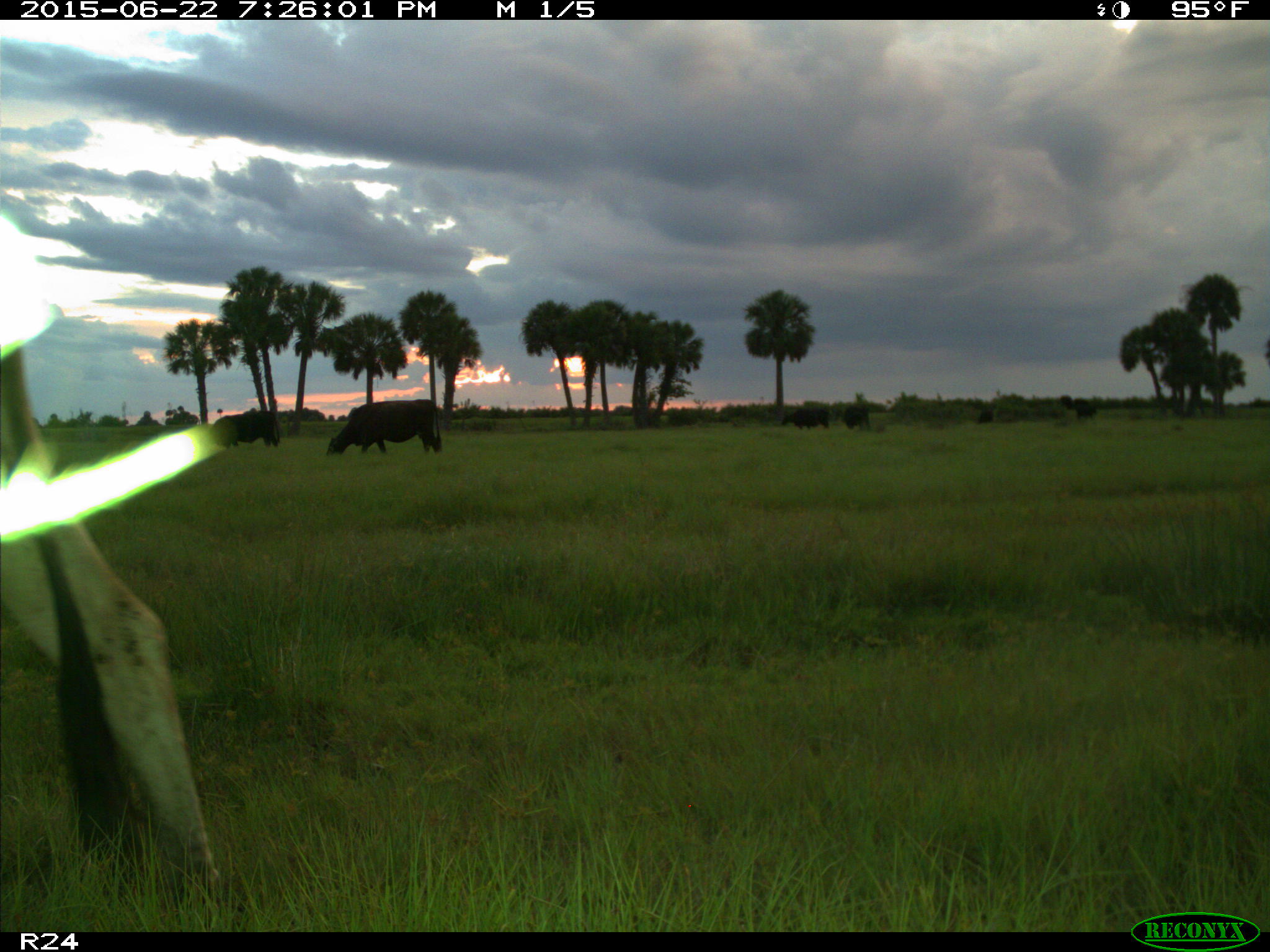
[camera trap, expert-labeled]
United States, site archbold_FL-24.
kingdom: Animalia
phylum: Chordata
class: Mammalia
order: Artiodactyla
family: Bovidae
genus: Bos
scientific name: Bos taurus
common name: domestic cow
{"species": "Bos taurus (domestic cow)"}